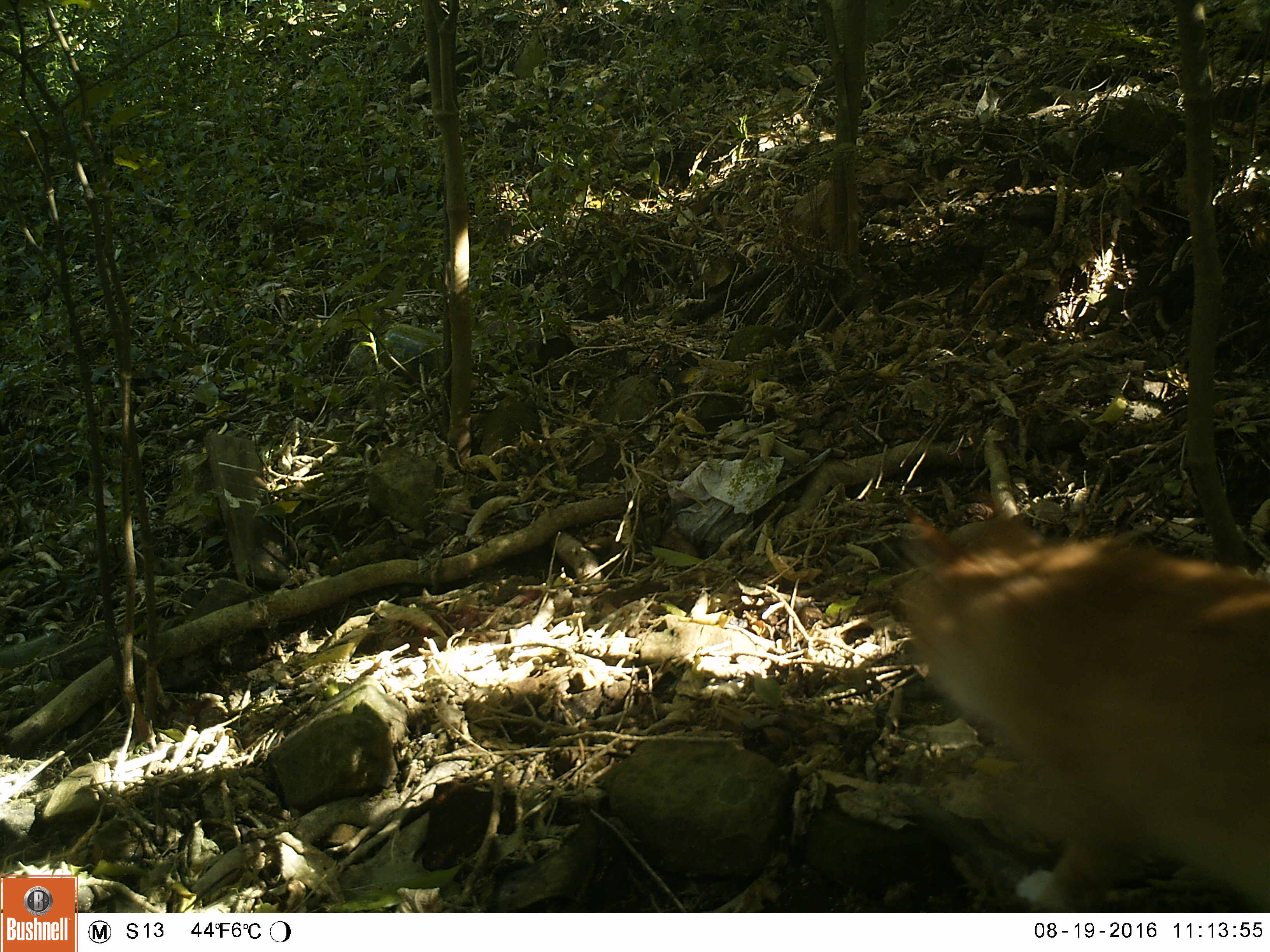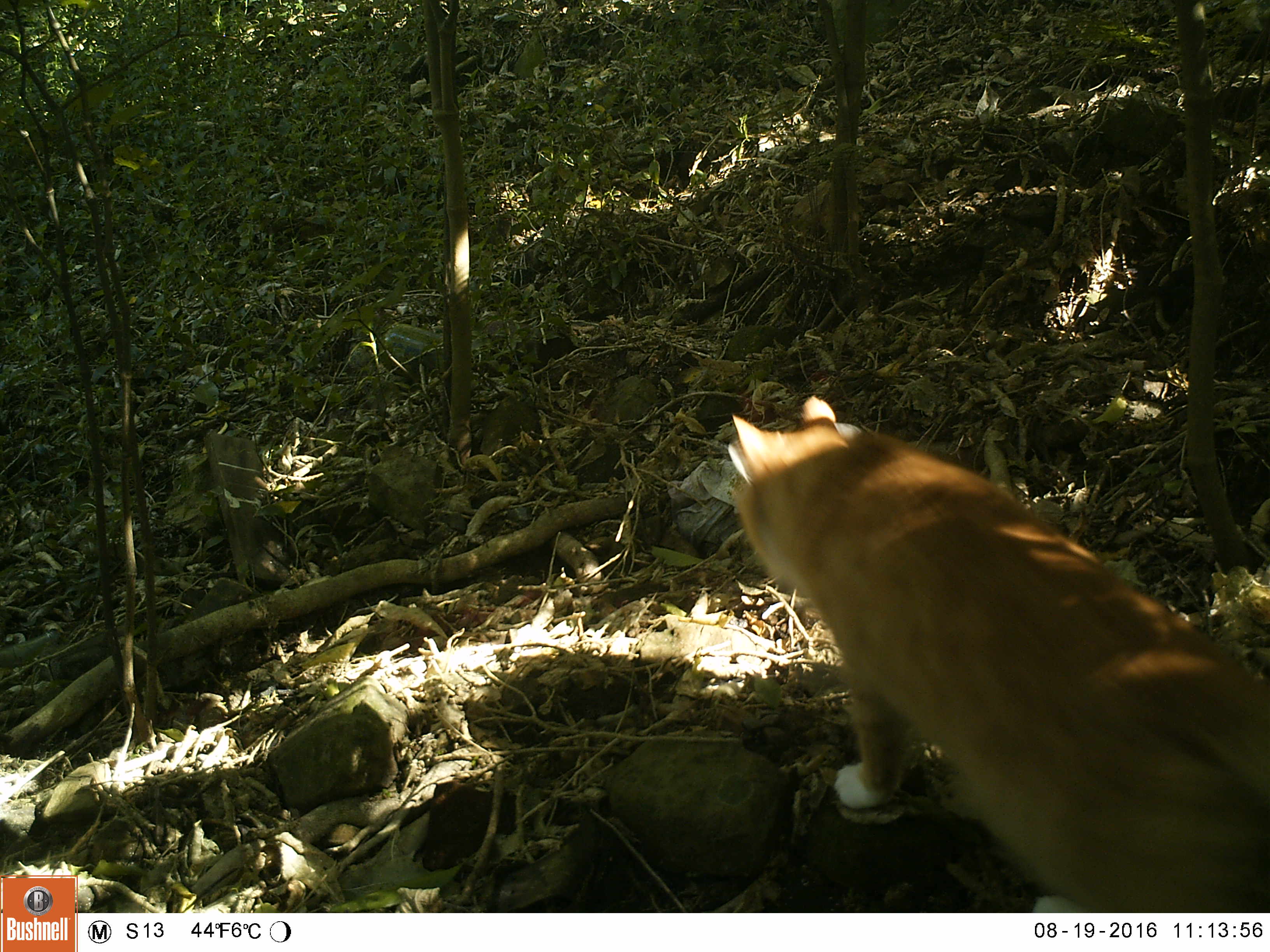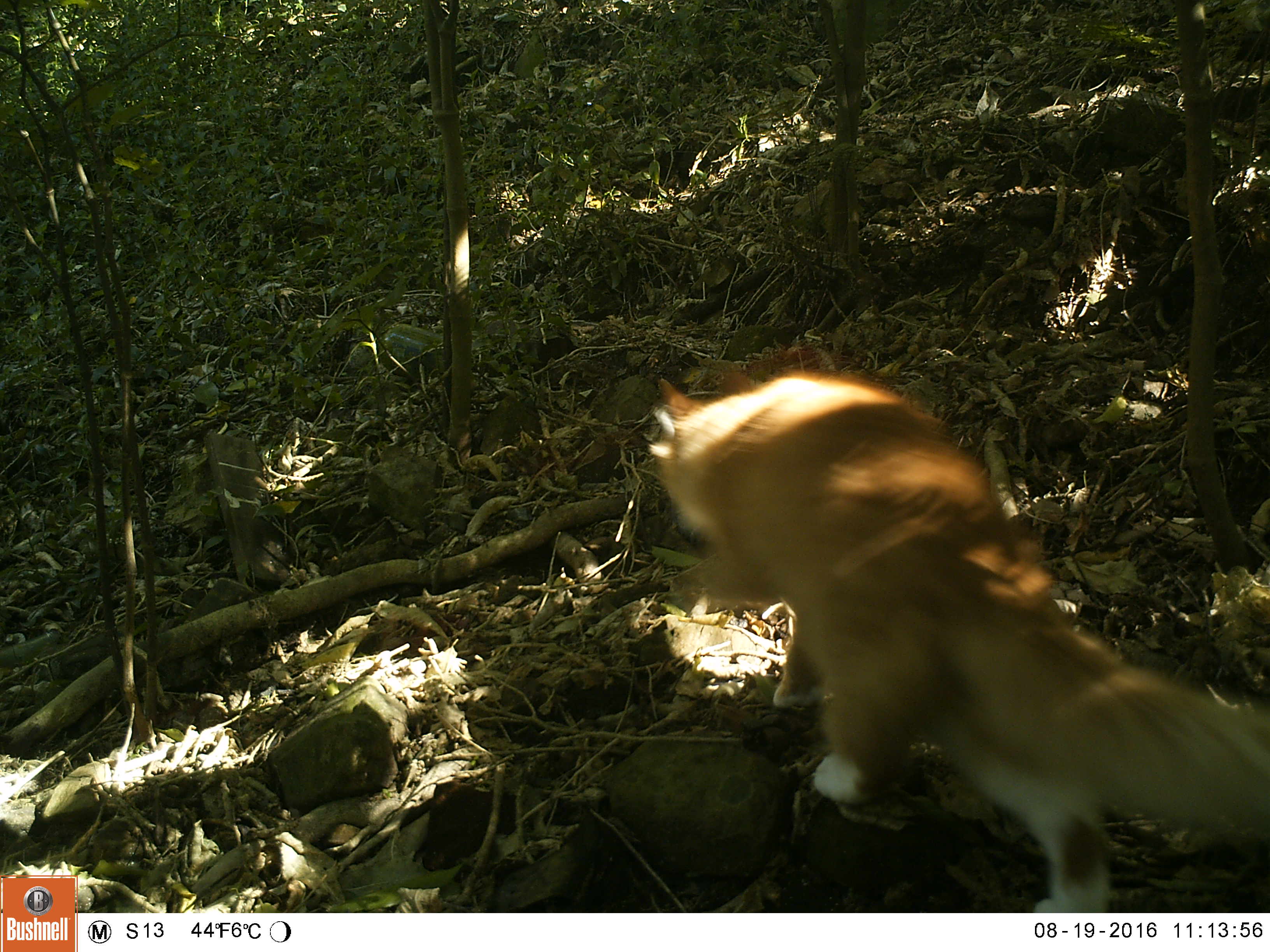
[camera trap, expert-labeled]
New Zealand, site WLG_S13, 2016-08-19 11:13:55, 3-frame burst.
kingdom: Animalia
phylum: Chordata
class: Mammalia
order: Carnivora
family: Felidae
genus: Felis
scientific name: Felis catus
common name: domestic cat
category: cat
Cat (domestic cat) (Felis catus).